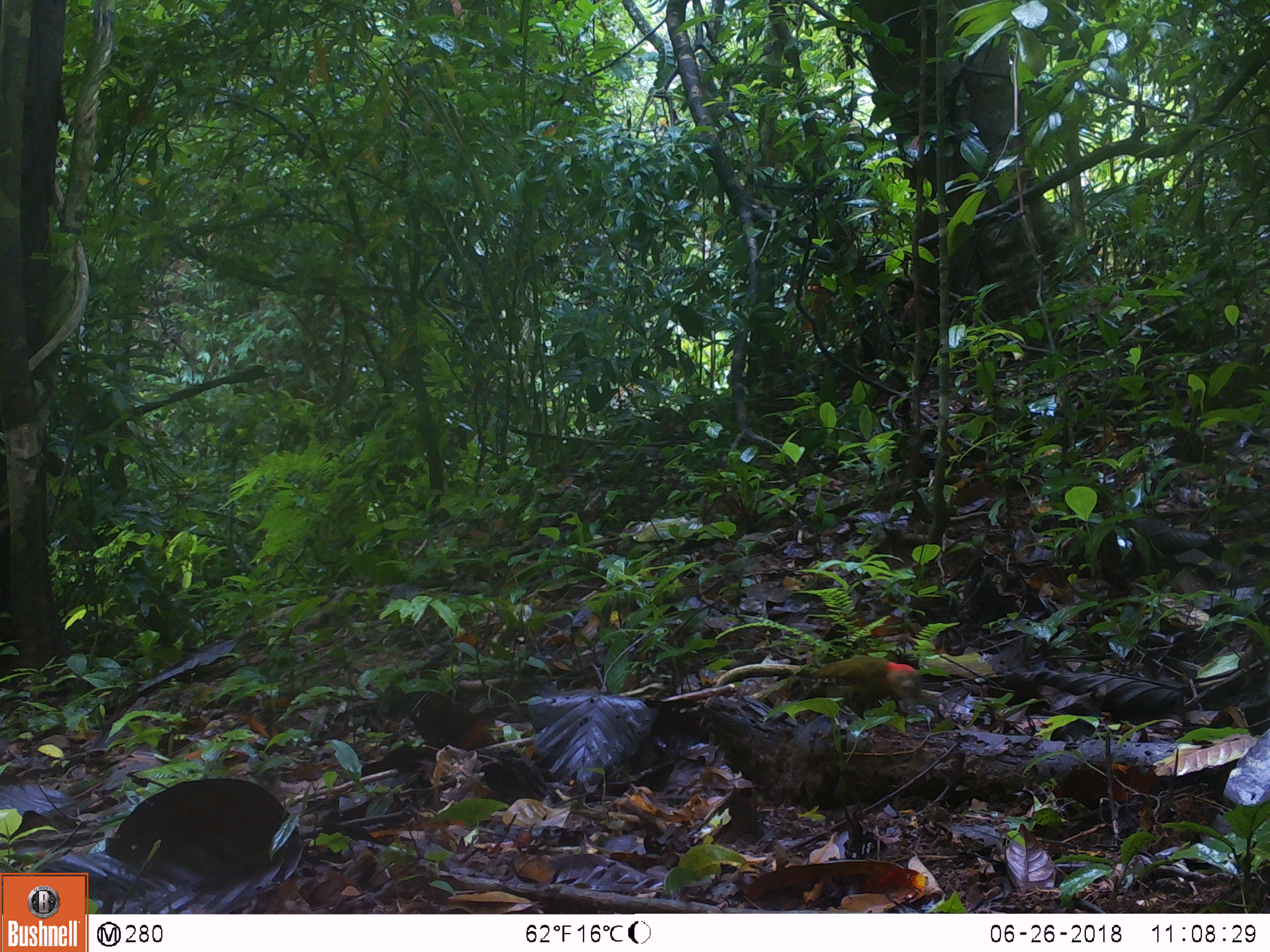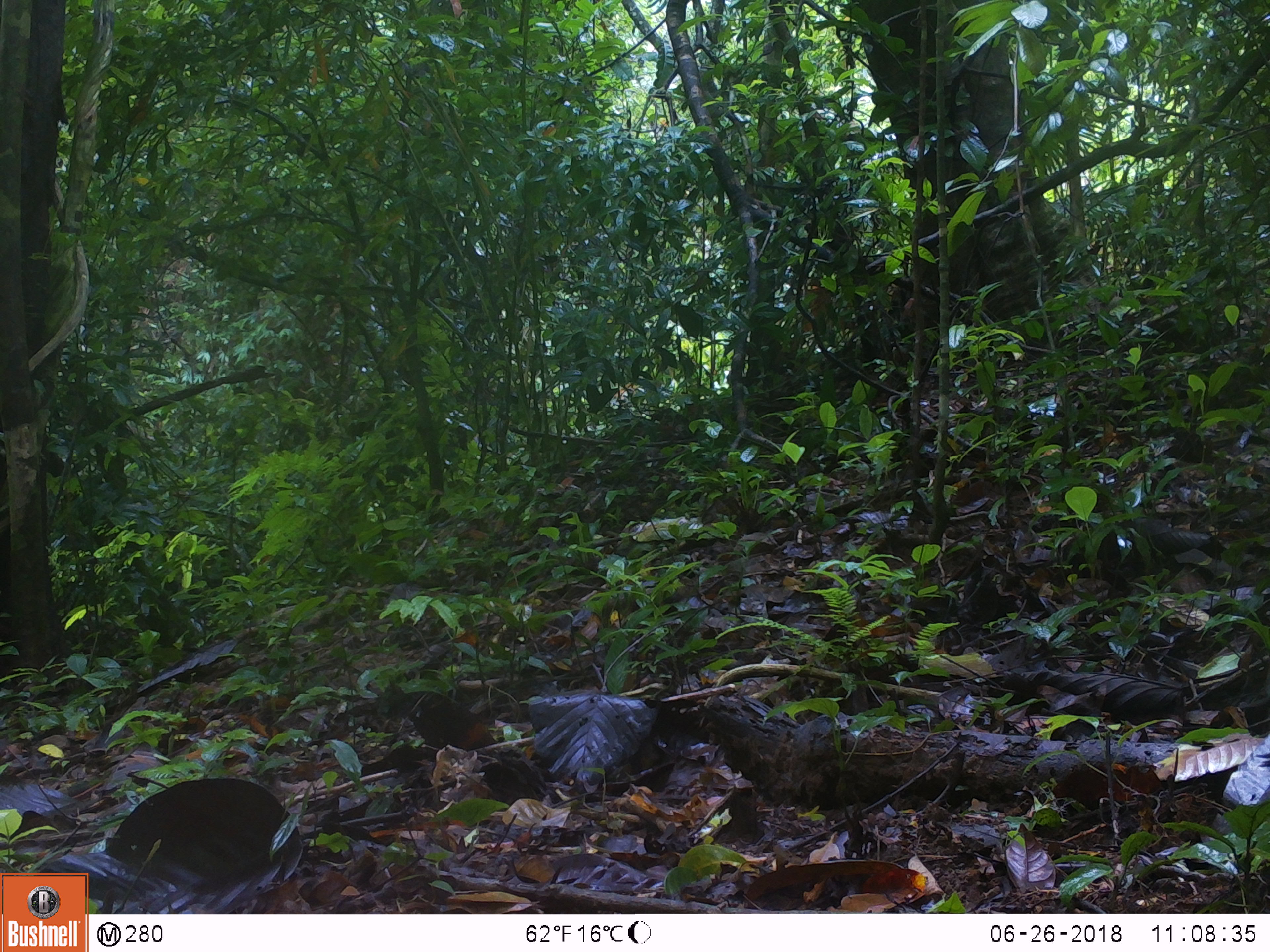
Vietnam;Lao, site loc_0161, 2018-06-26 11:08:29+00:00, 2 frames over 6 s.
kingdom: Animalia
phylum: Chordata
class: Aves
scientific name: Aves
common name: bird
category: unidentified bird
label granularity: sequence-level